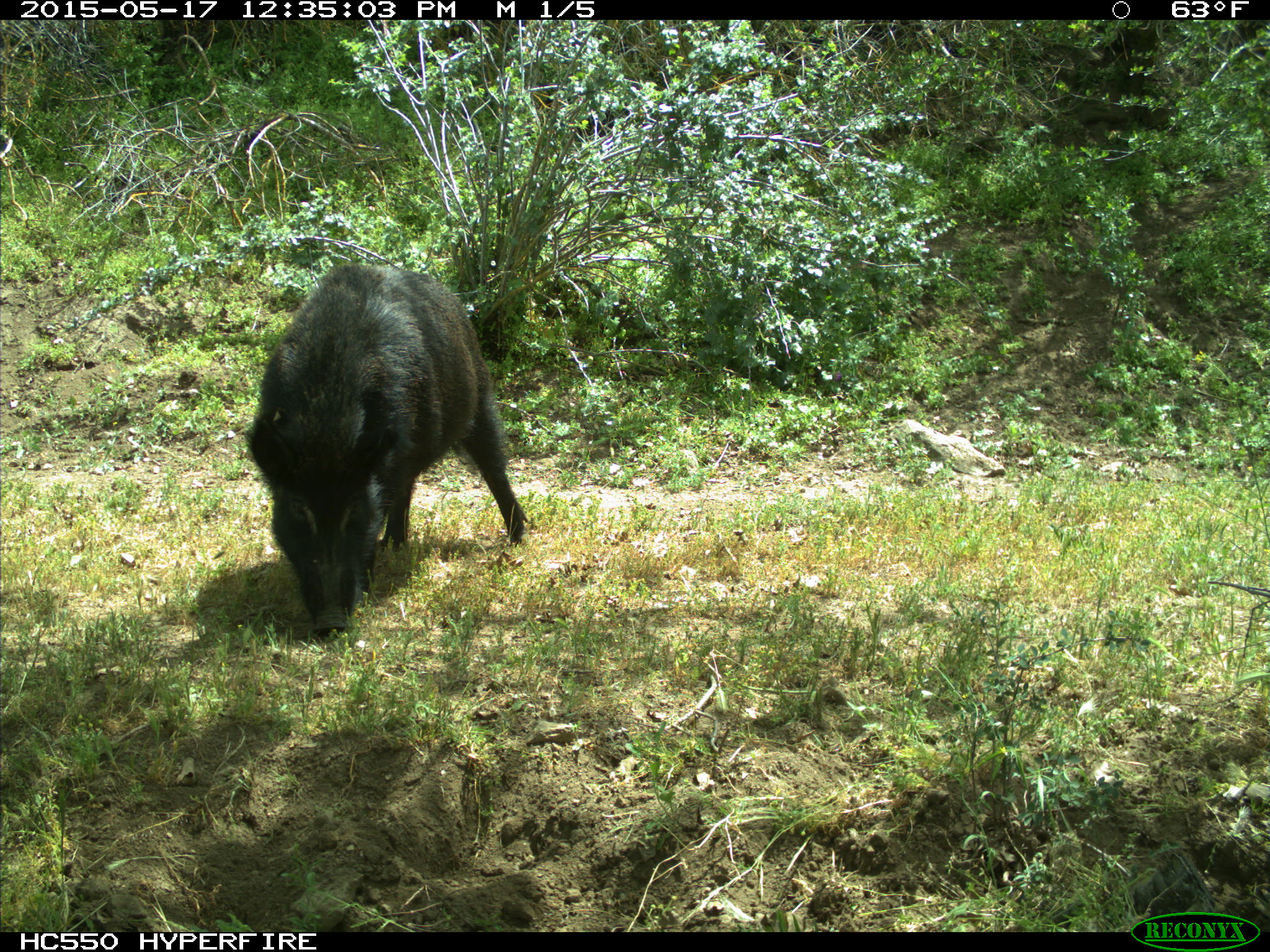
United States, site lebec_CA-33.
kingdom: Animalia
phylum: Chordata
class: Mammalia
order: Artiodactyla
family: Suidae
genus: Sus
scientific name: Sus scrofa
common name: wild boar